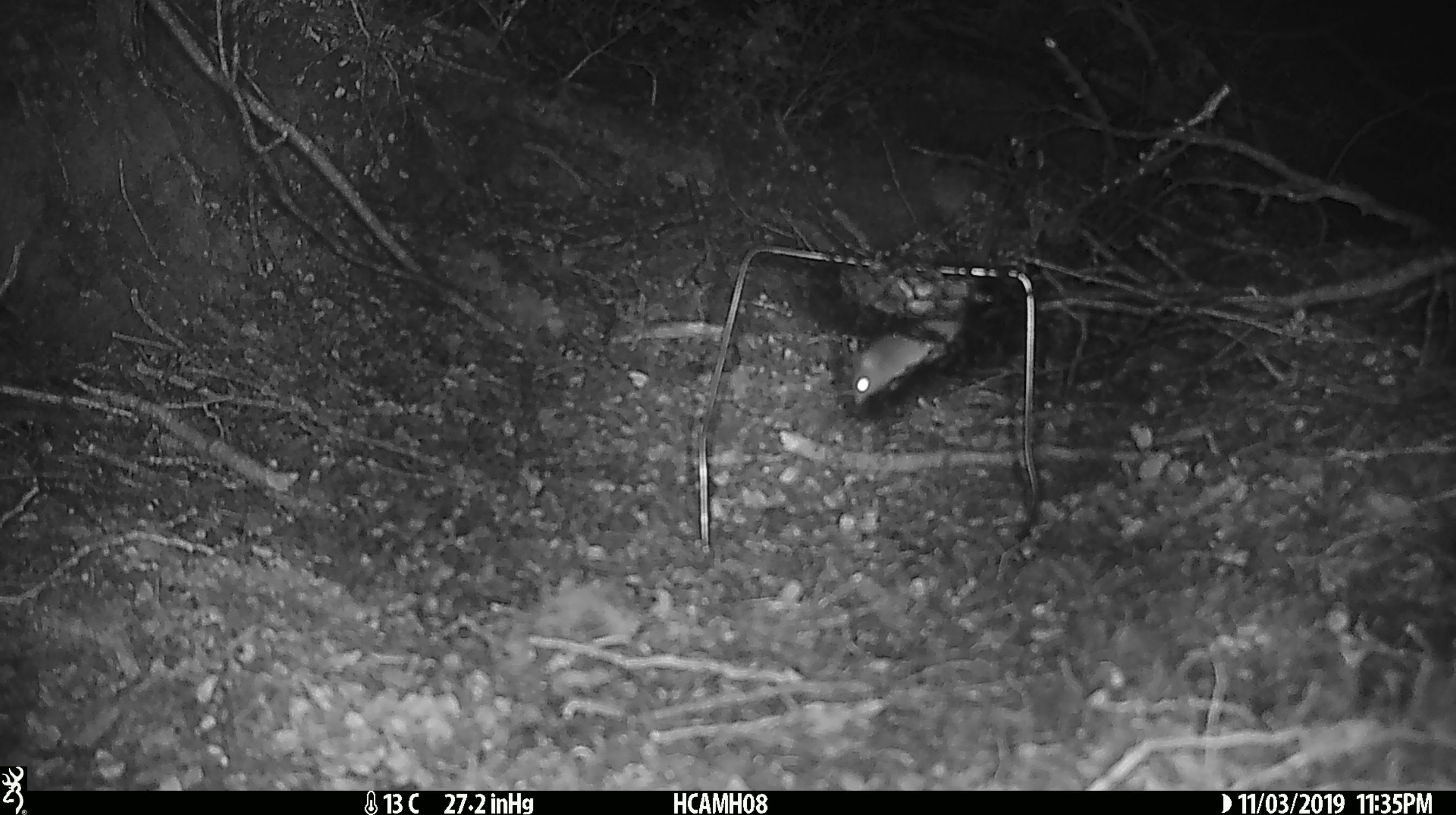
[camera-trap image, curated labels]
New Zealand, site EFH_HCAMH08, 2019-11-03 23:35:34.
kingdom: Animalia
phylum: Chordata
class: Mammalia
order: Rodentia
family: Muridae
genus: Mus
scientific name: Mus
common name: mouse